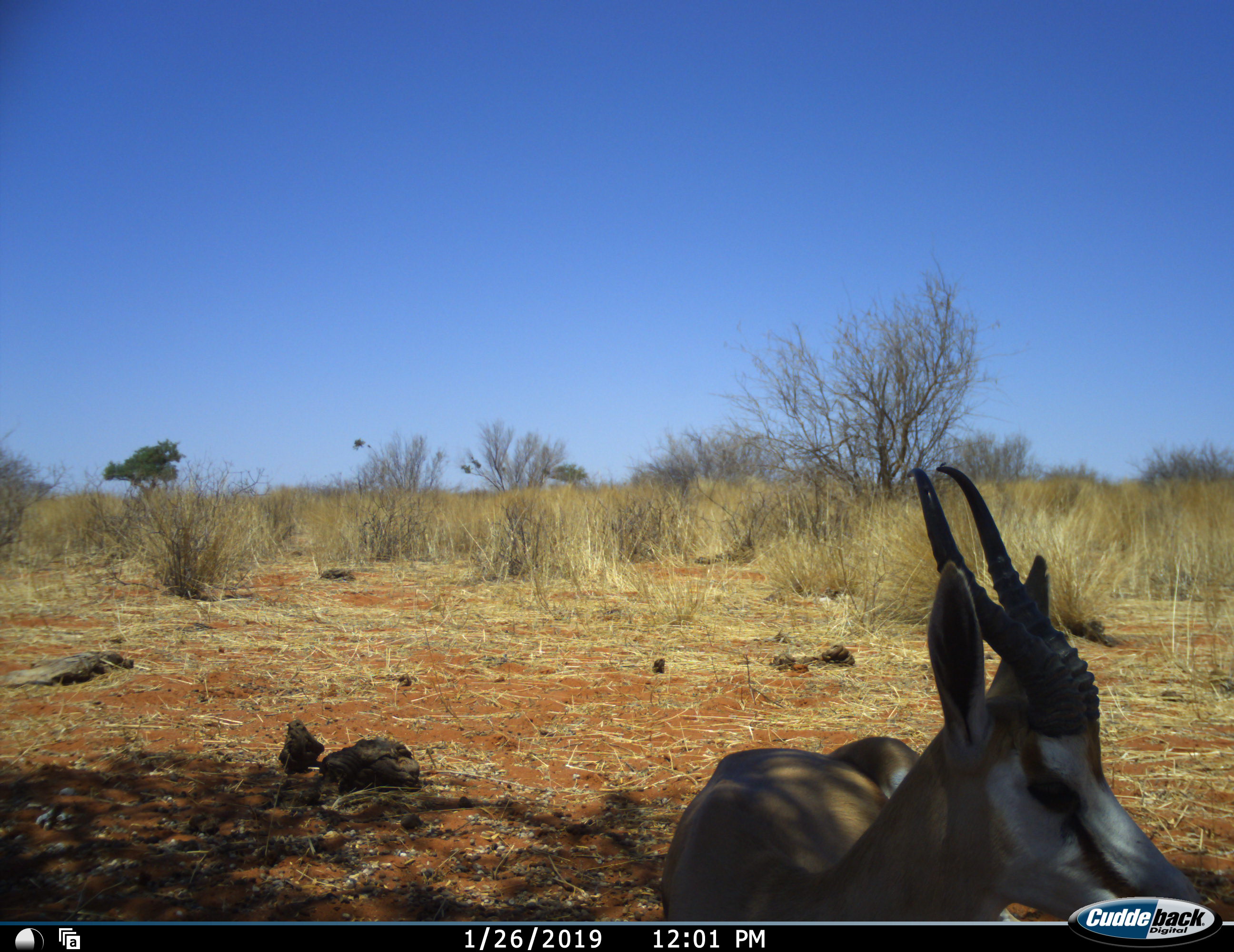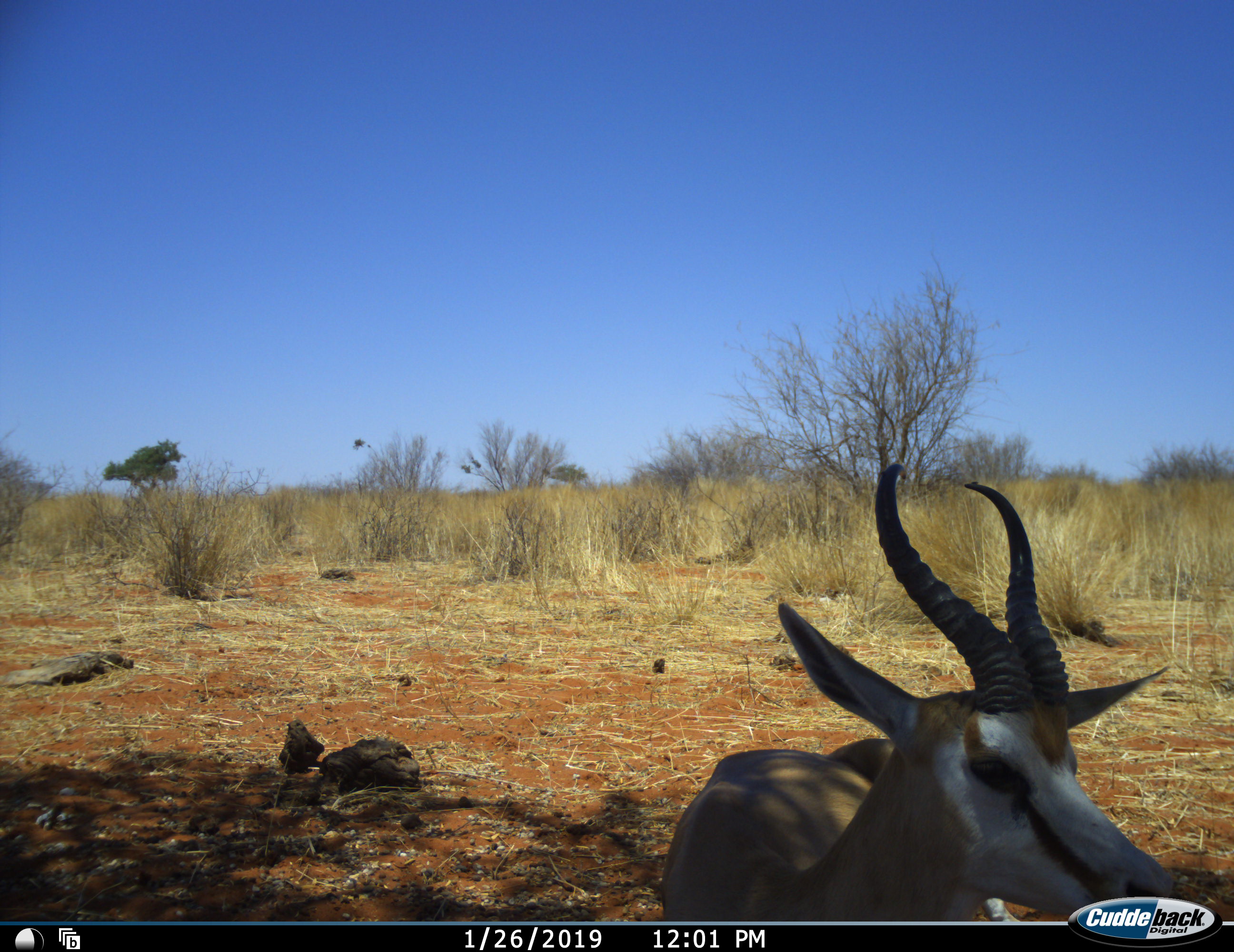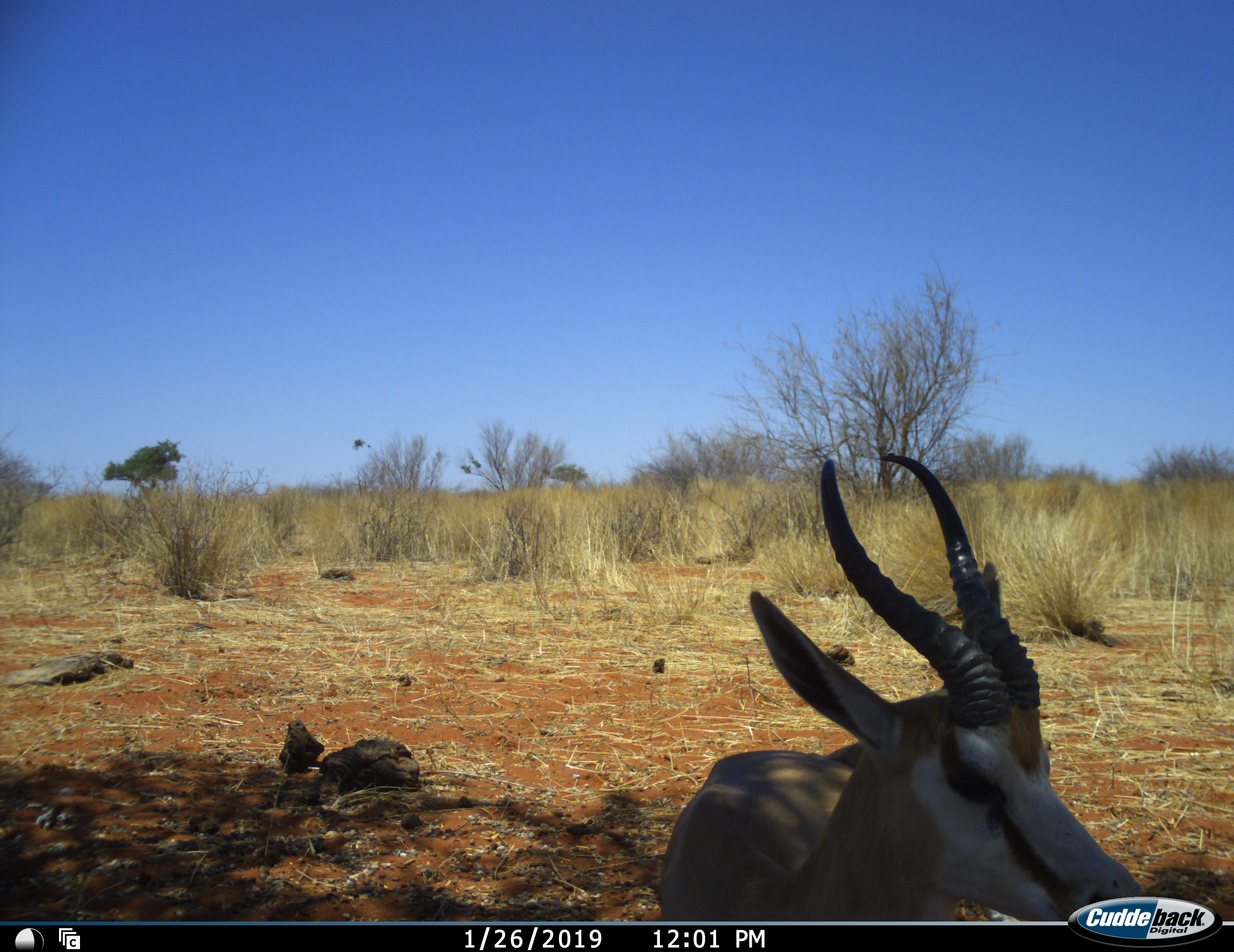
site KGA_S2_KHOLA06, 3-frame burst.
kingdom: Animalia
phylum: Chordata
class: Mammalia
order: Artiodactyla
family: Bovidae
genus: Antidorcas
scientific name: Antidorcas marsupialis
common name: springbok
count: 1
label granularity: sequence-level